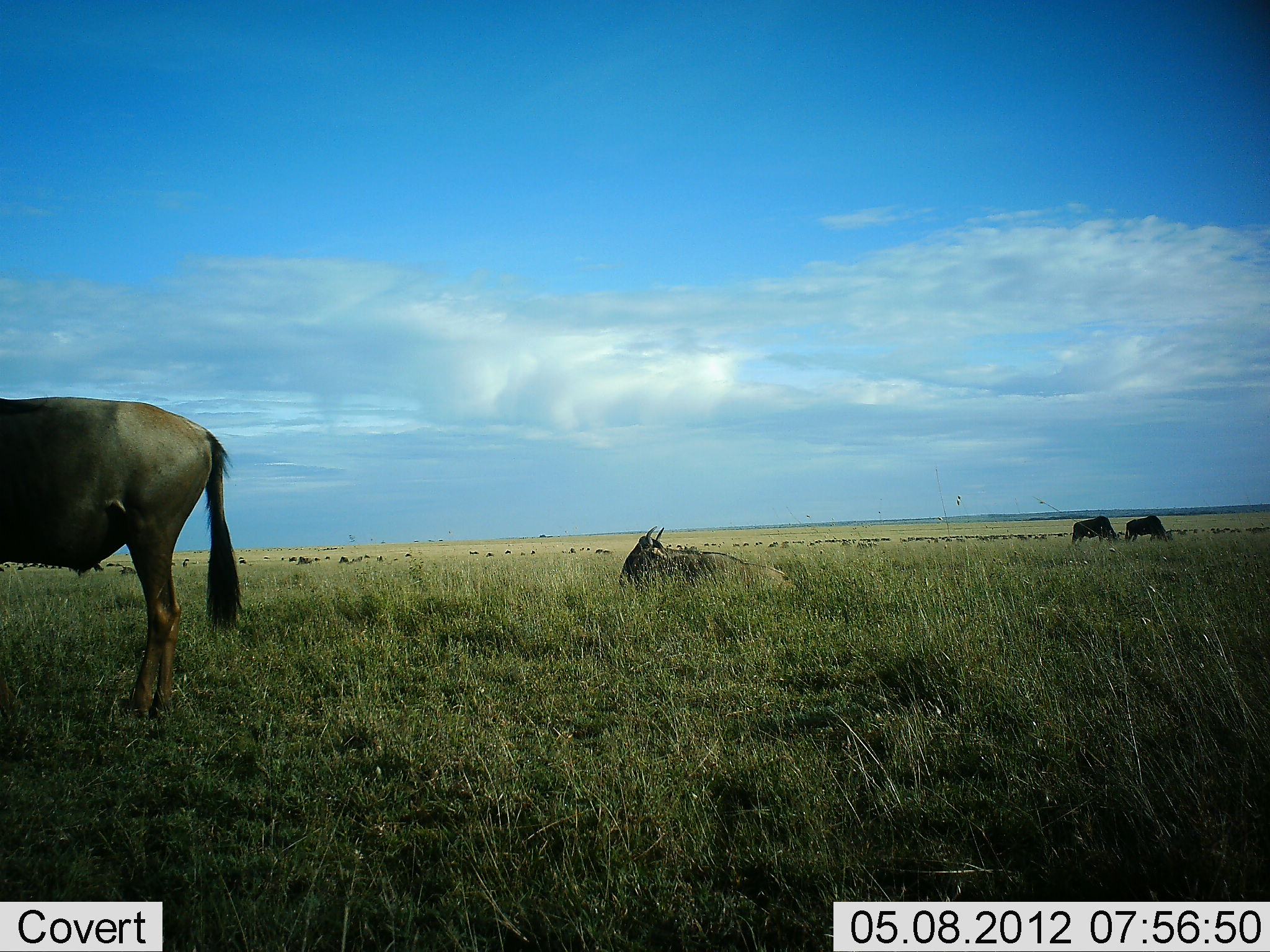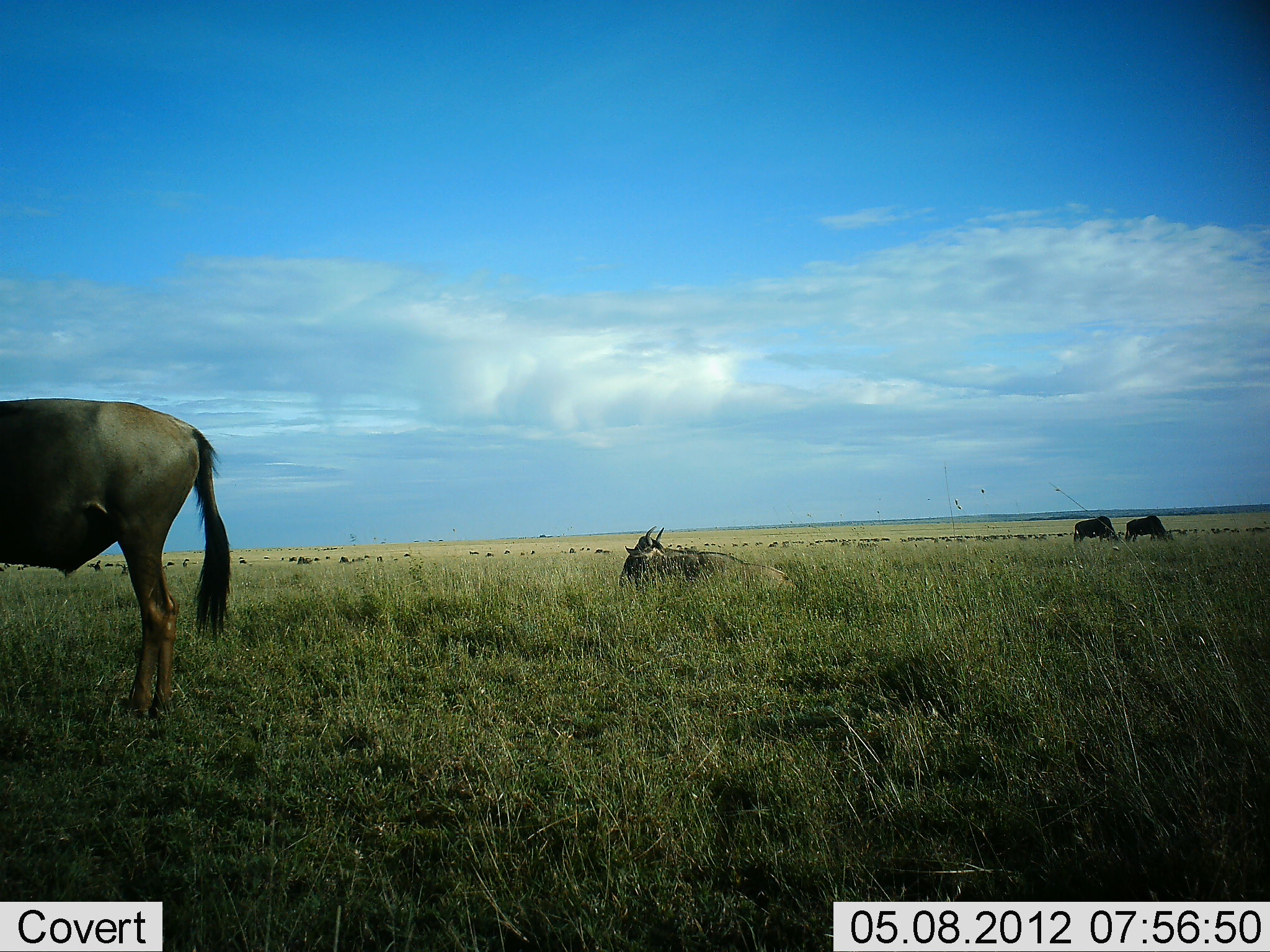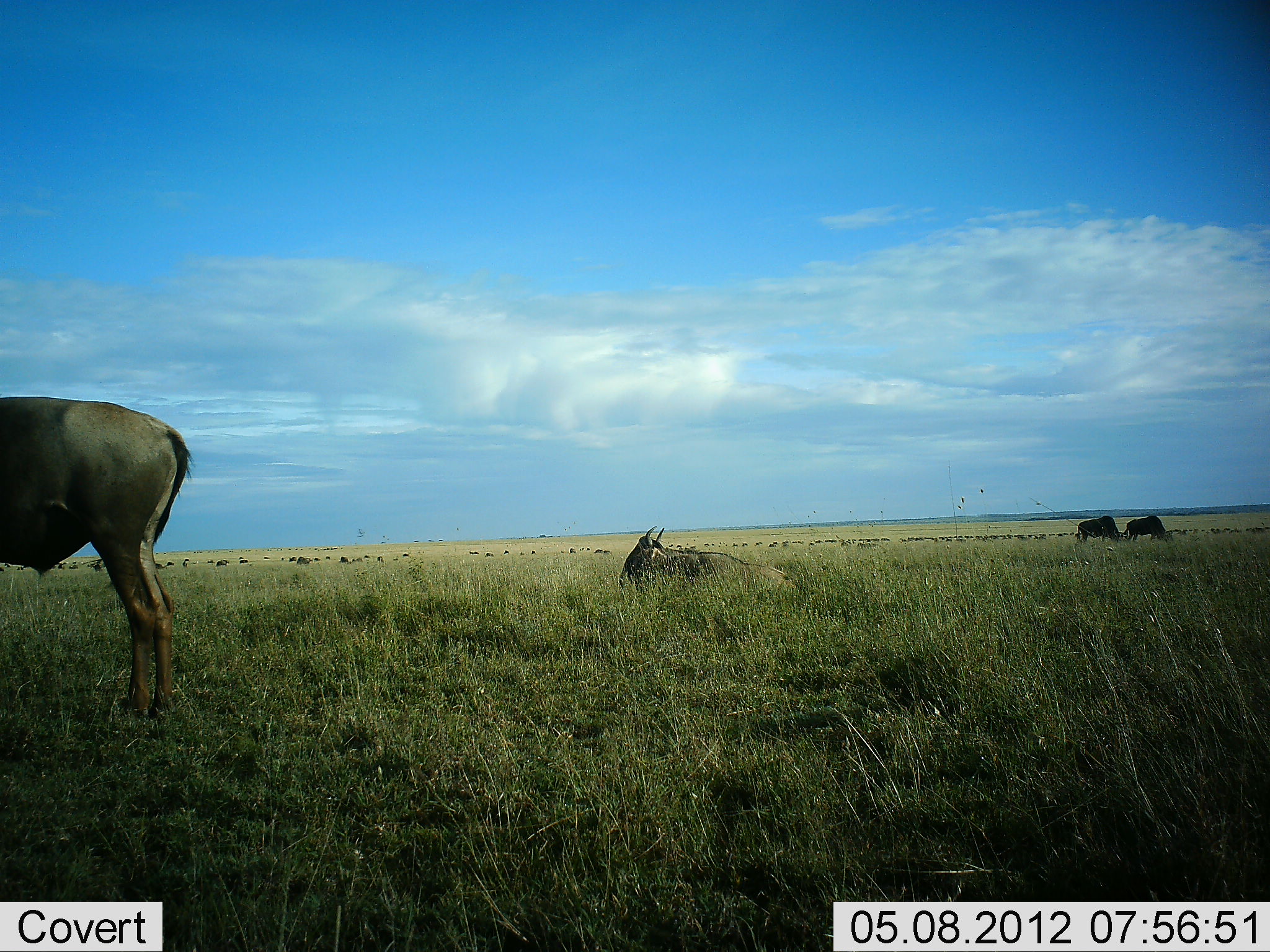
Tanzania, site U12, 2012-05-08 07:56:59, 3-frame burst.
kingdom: Animalia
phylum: Chordata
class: Mammalia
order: Artiodactyla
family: Bovidae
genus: Connochaetes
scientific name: Connochaetes taurinus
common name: blue wildebeest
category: wildebeest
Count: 4.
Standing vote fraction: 90%.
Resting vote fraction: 80%.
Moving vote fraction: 20%.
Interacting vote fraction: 0%.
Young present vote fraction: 0%.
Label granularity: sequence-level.